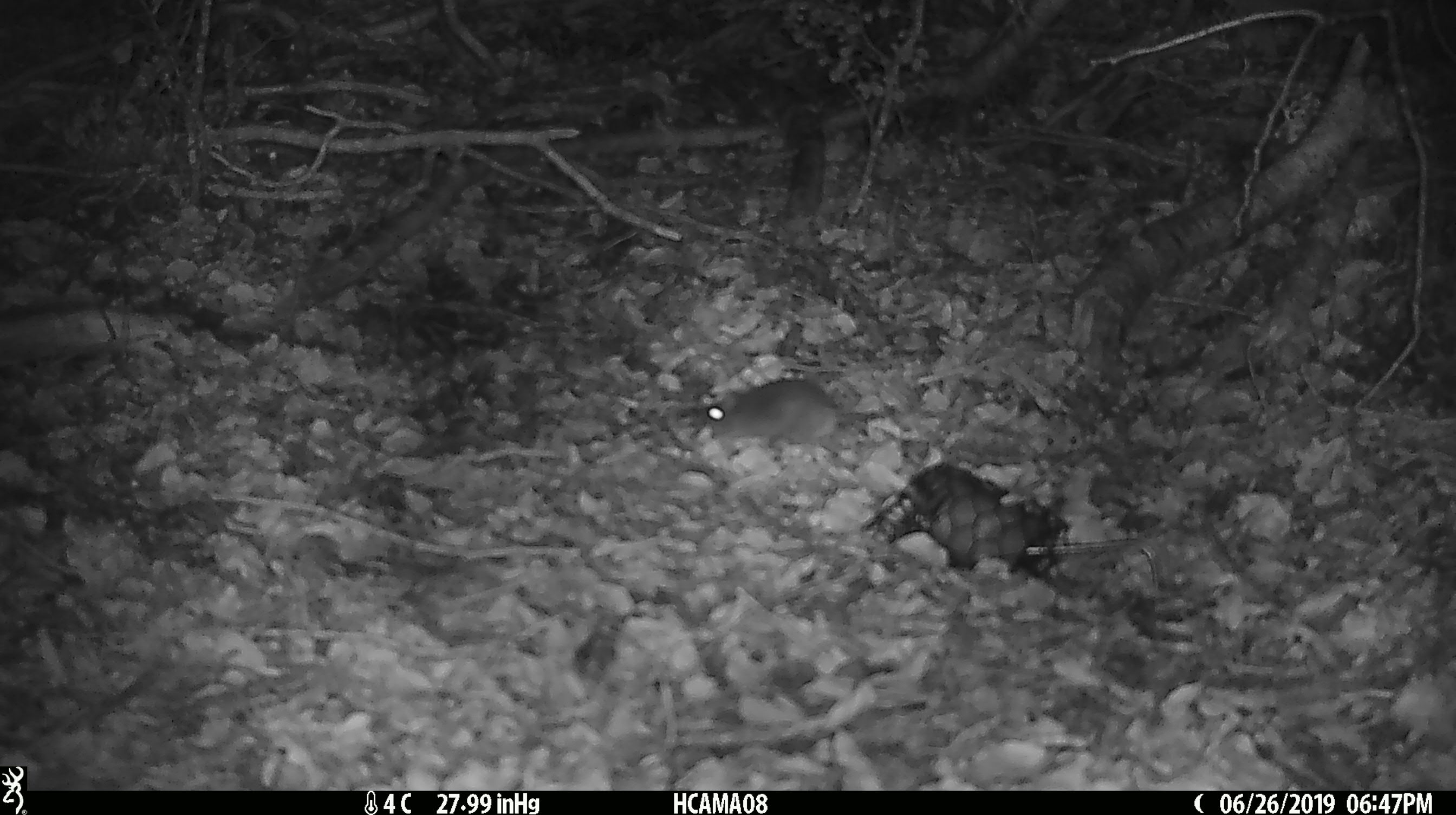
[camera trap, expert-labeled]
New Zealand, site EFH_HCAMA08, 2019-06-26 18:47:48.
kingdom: Animalia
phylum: Chordata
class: Mammalia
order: Rodentia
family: Muridae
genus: Mus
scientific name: Mus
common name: mouse